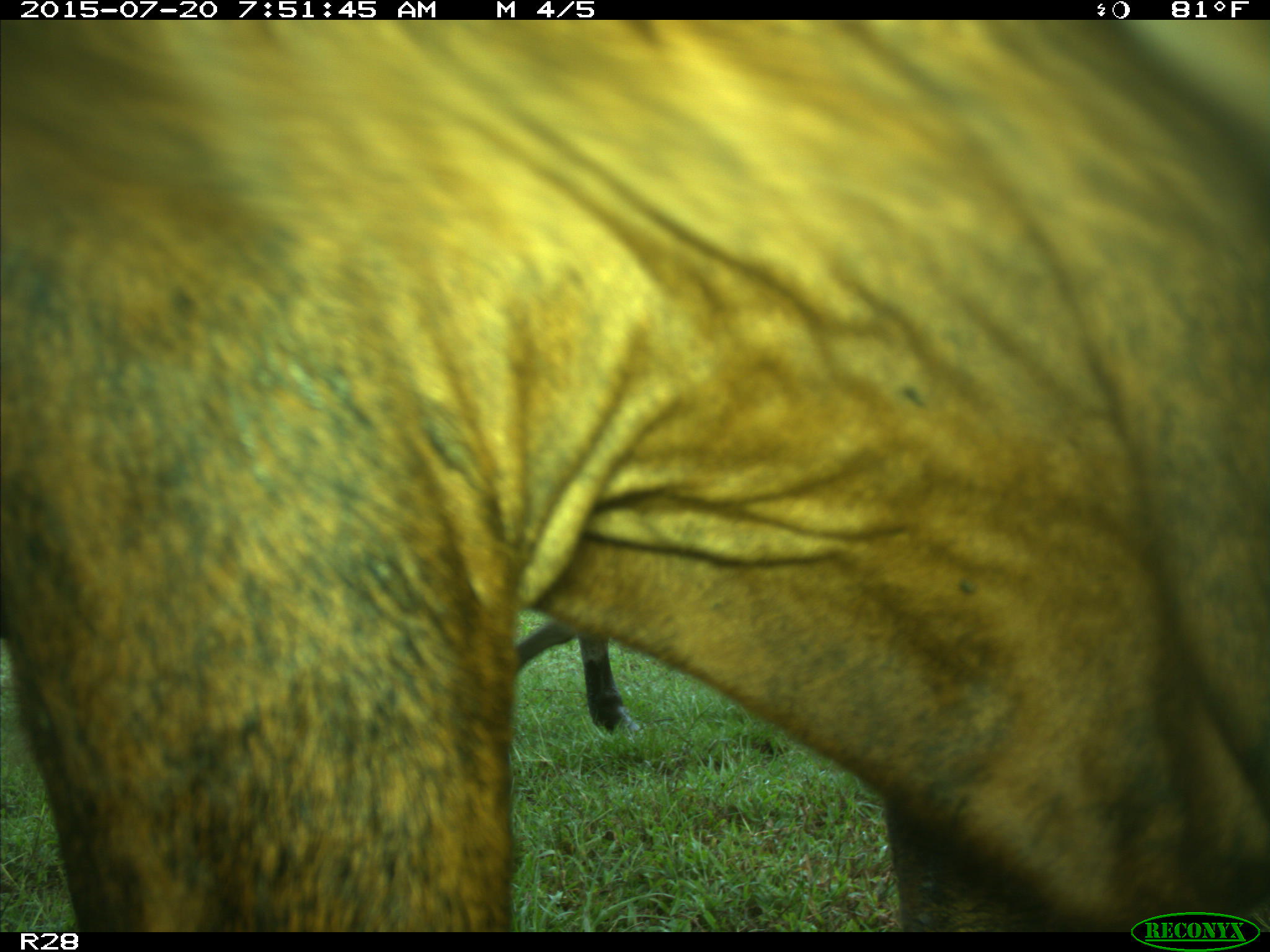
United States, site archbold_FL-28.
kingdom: Animalia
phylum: Chordata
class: Mammalia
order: Artiodactyla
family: Bovidae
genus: Bos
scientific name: Bos taurus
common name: domestic cow